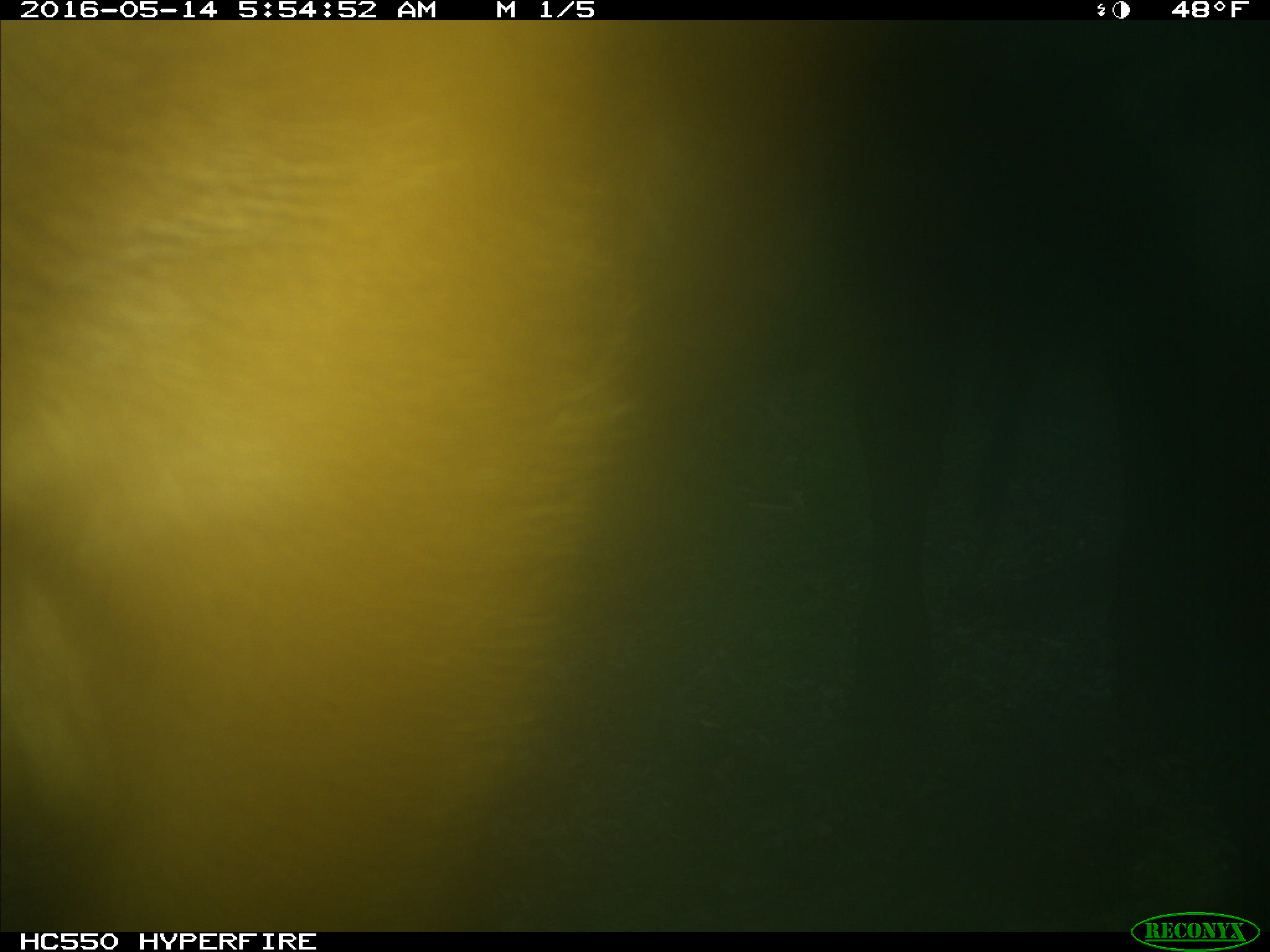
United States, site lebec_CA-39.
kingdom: Animalia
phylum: Chordata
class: Mammalia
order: Artiodactyla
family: Bovidae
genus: Bos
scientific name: Bos taurus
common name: domestic cow